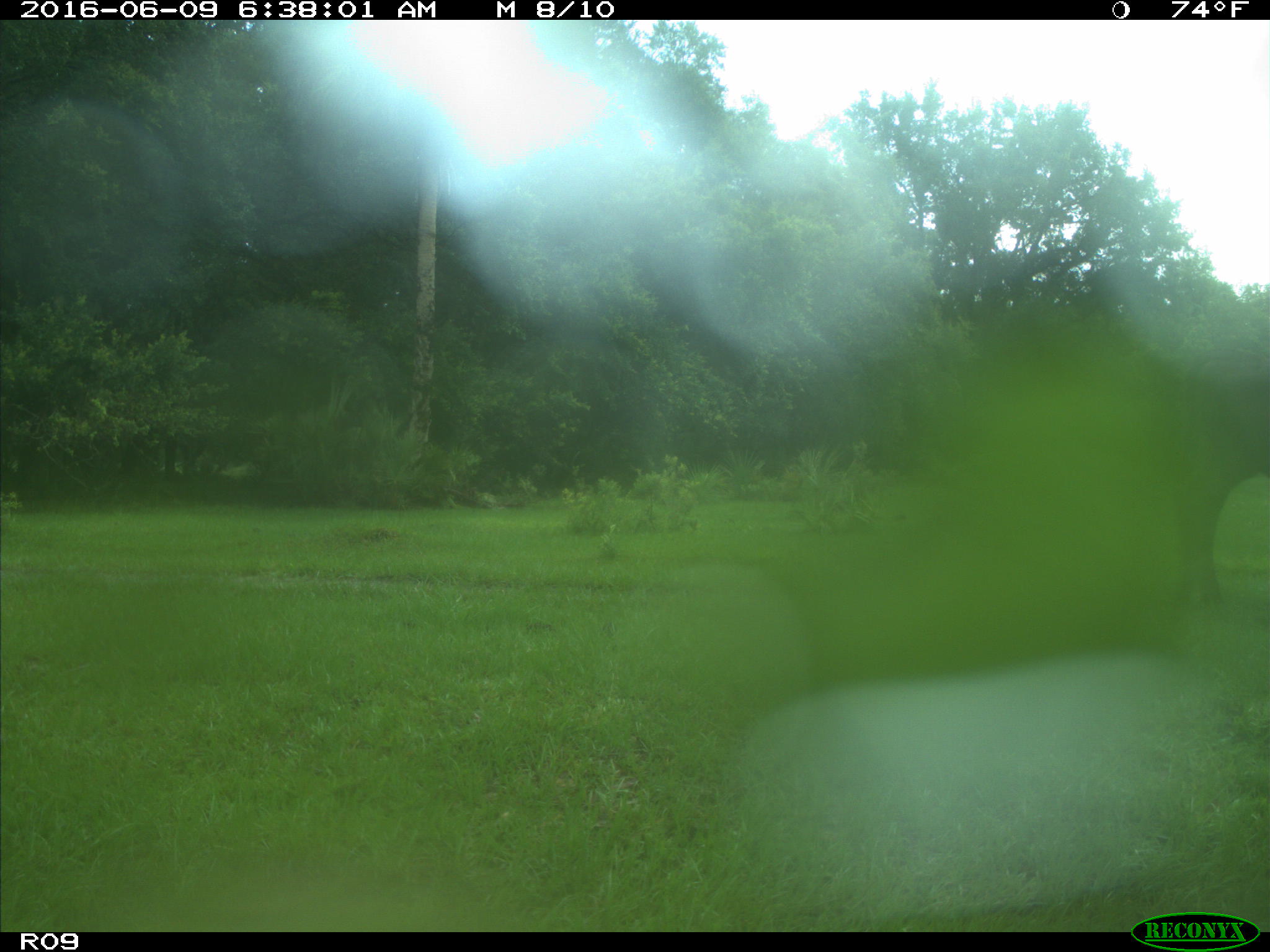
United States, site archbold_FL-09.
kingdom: Animalia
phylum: Chordata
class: Mammalia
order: Artiodactyla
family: Bovidae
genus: Bos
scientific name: Bos taurus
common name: domestic cow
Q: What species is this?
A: Bos taurus (domestic cow).